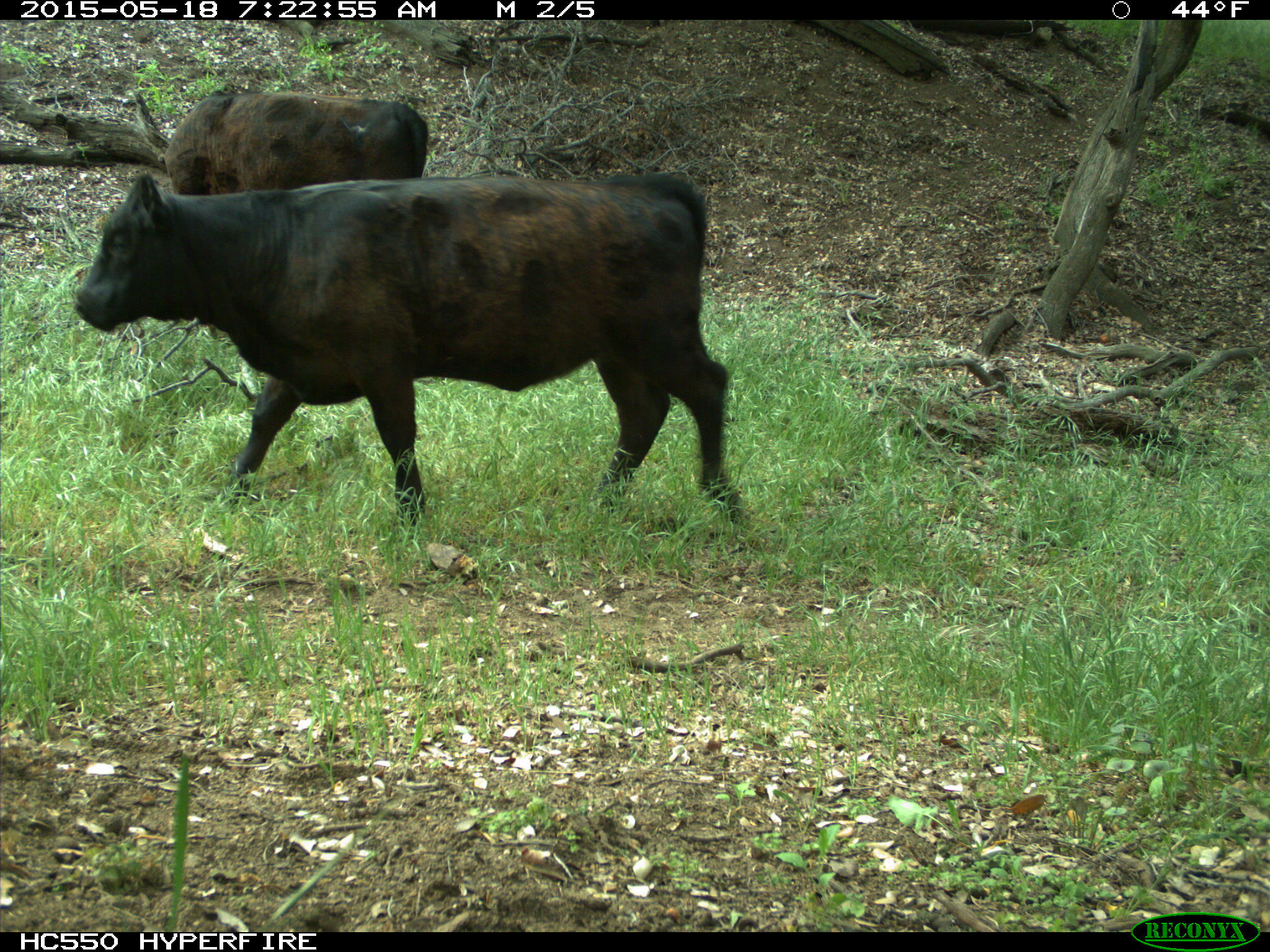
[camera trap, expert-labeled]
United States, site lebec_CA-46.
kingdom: Animalia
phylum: Chordata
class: Mammalia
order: Artiodactyla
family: Bovidae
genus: Bos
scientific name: Bos taurus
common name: domestic cow